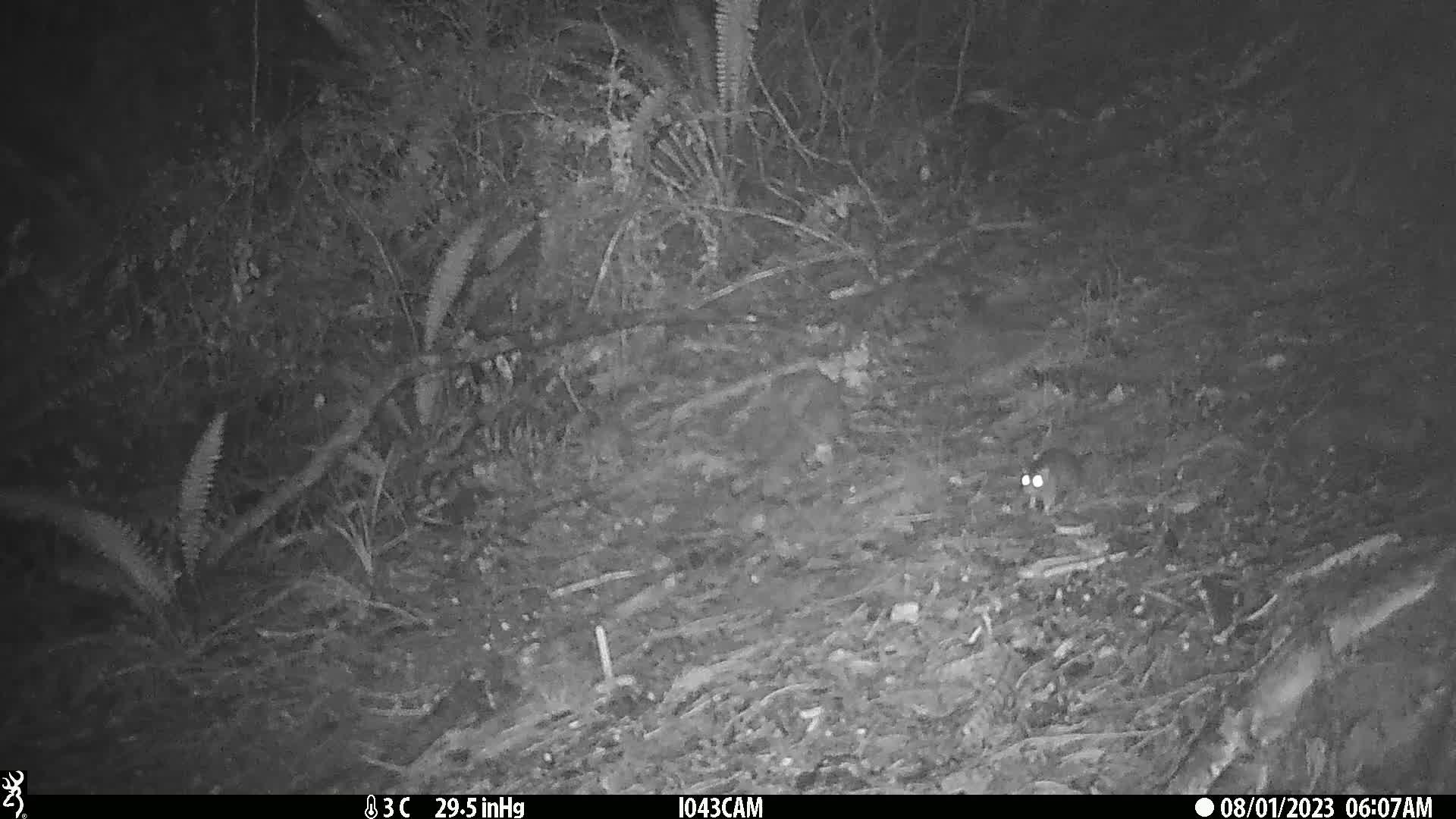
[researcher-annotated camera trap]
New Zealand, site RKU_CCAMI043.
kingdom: Animalia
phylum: Chordata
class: Mammalia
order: Rodentia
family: Muridae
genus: Rattus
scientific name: Rattus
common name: rat